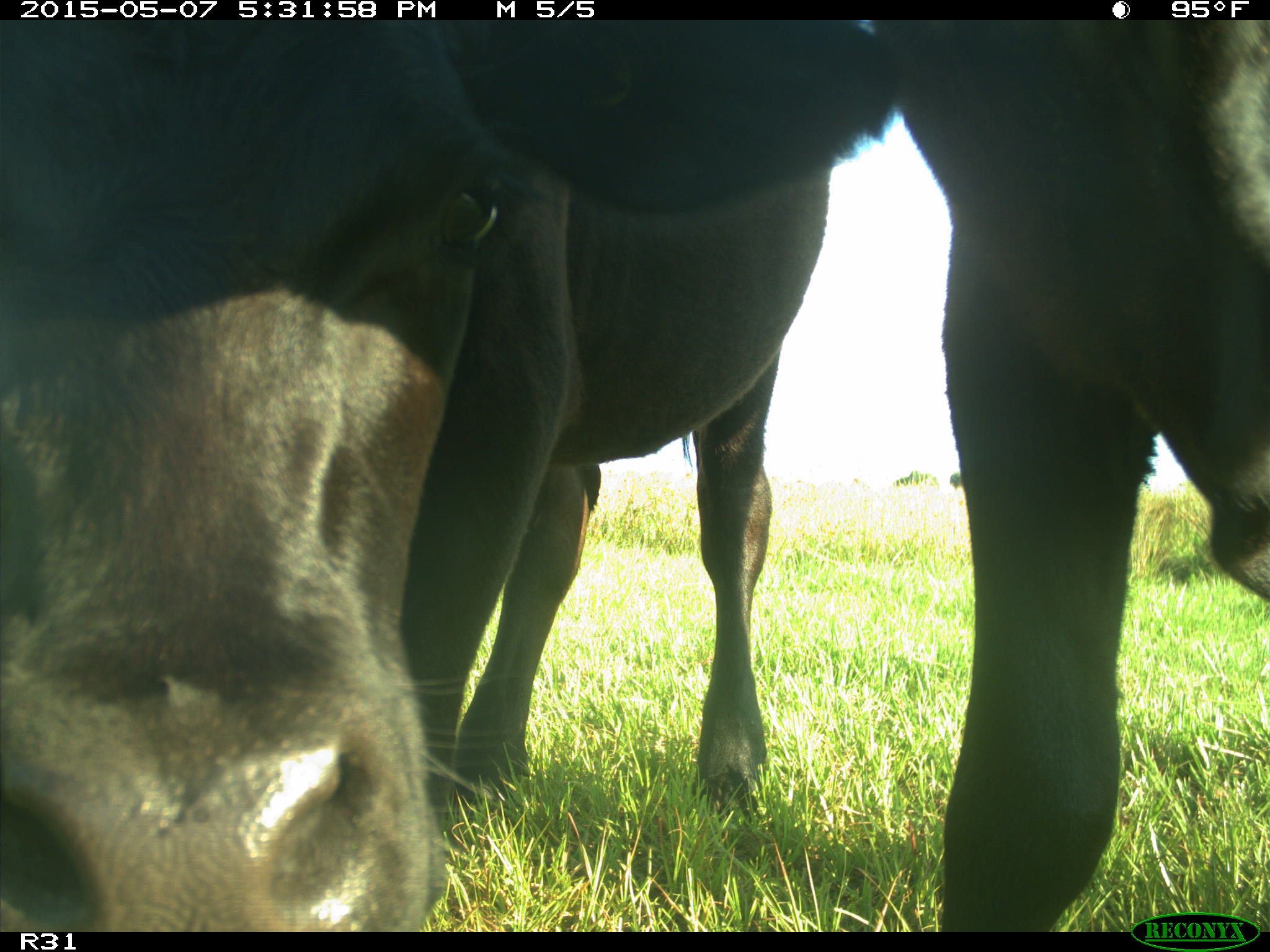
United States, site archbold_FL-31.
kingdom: Animalia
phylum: Chordata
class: Mammalia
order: Artiodactyla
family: Bovidae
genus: Bos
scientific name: Bos taurus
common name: domestic cow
Bos taurus (domestic cow).